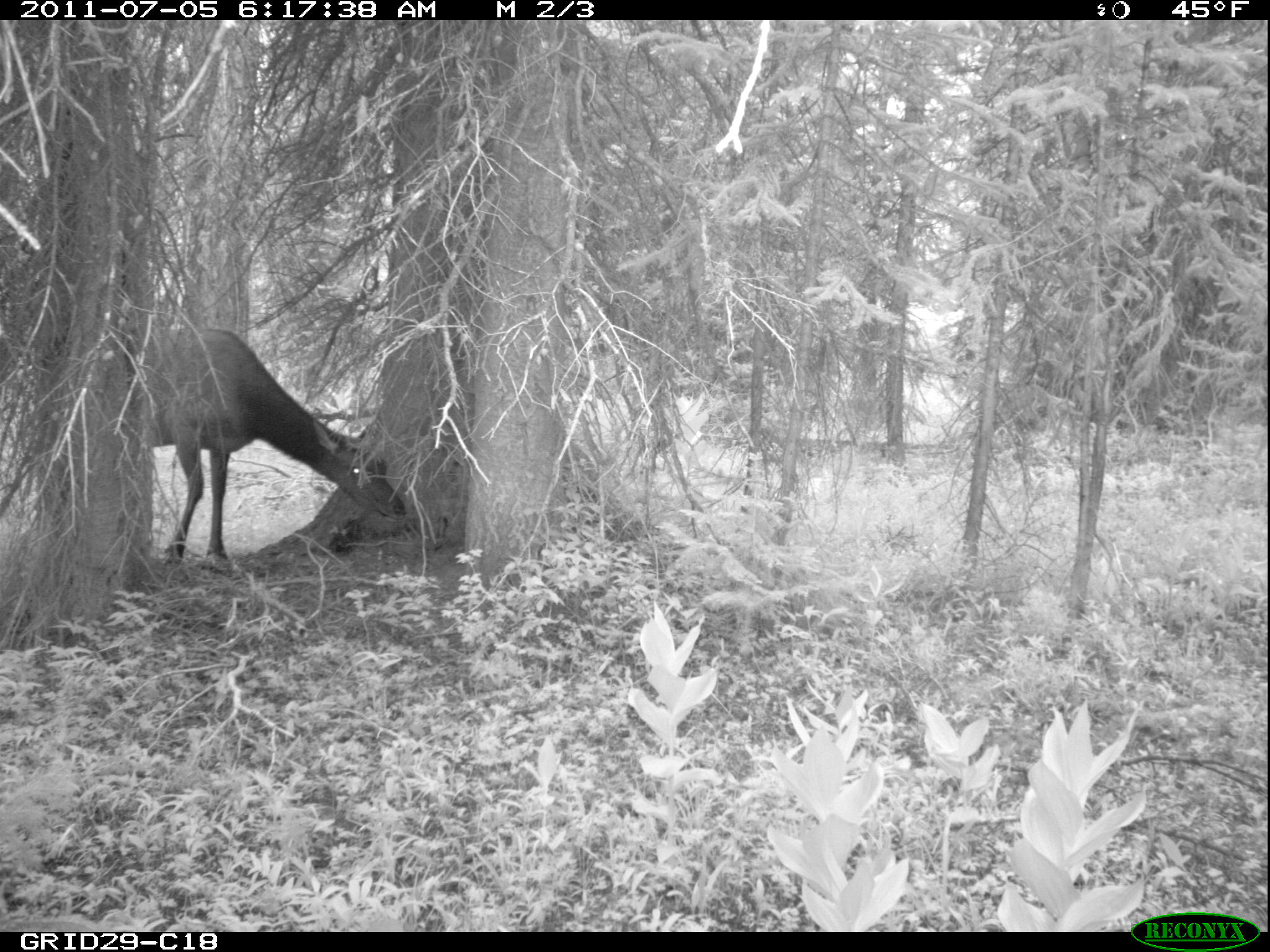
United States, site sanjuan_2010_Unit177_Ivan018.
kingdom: Animalia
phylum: Chordata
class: Mammalia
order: Artiodactyla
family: Cervidae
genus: Cervus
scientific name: Cervus elaphus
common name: red deer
Cervus elaphus (red deer).